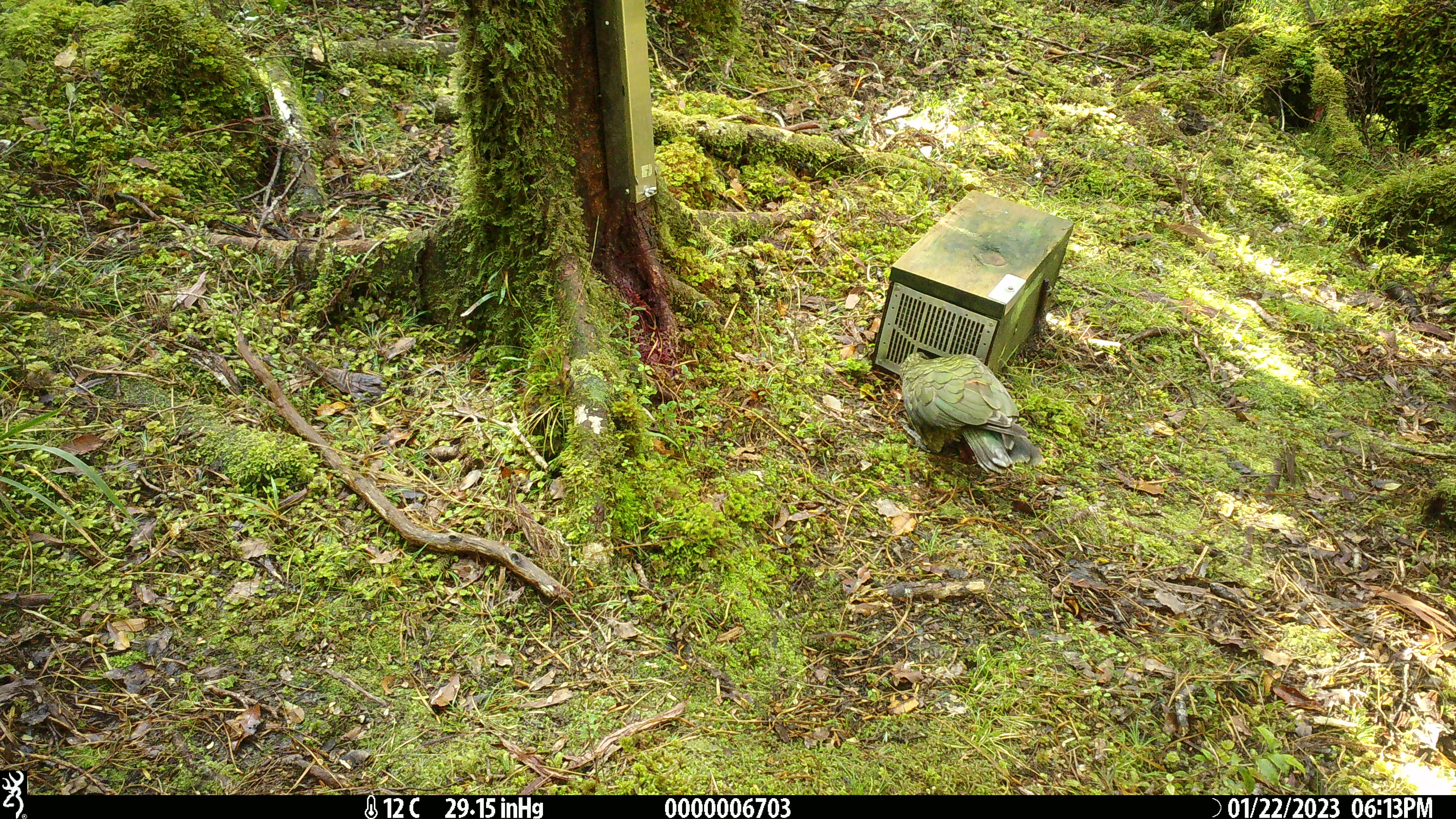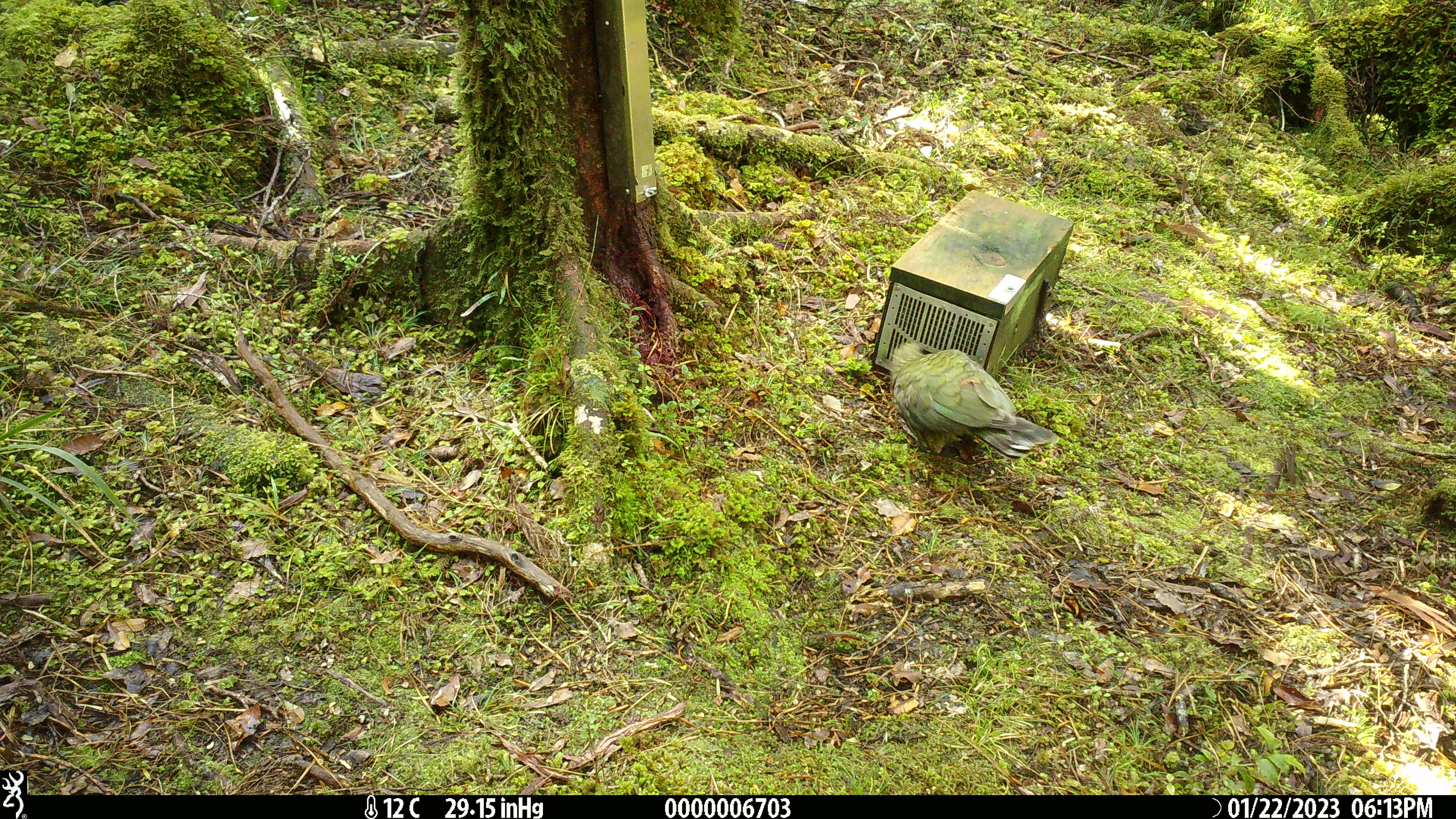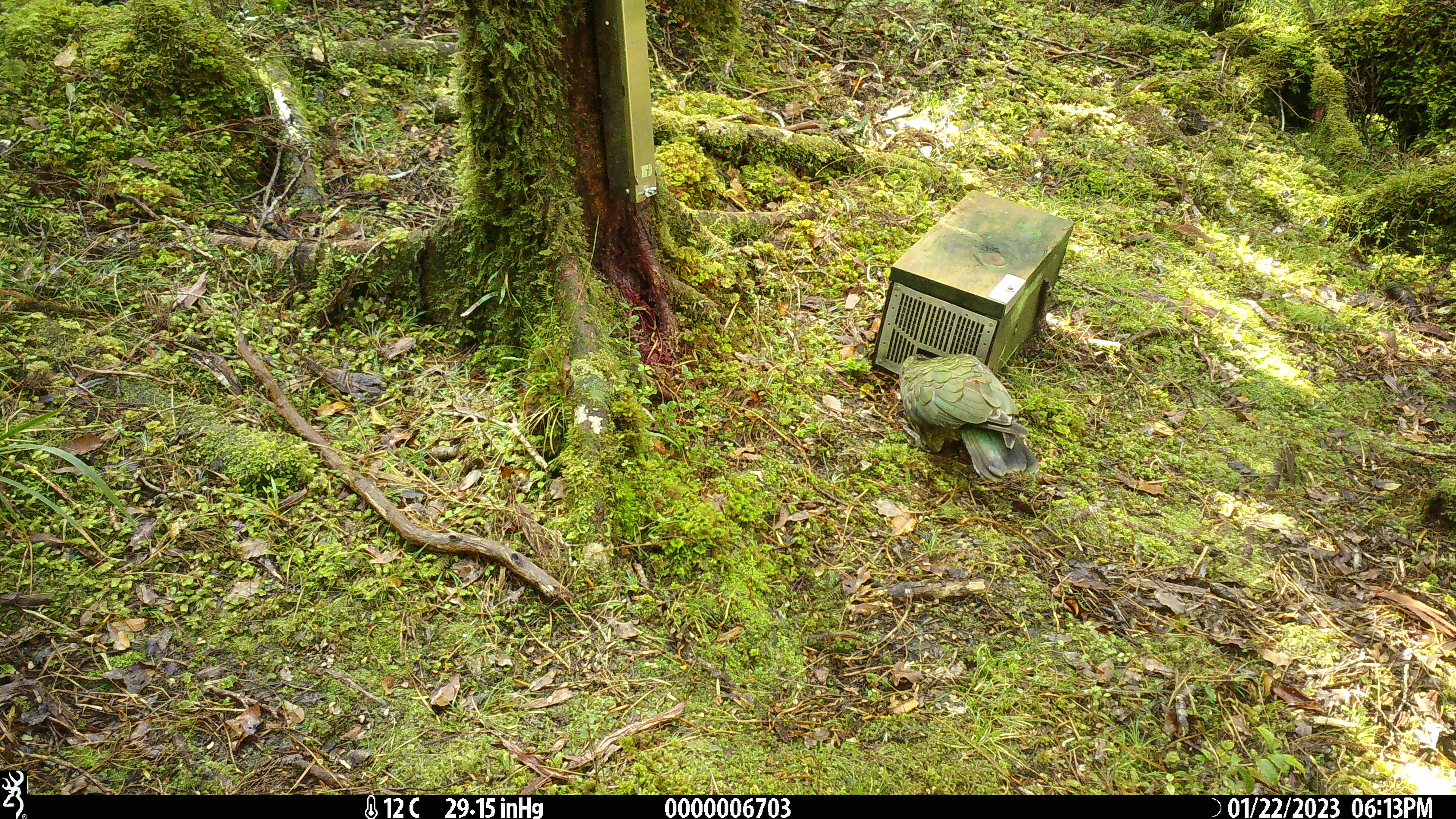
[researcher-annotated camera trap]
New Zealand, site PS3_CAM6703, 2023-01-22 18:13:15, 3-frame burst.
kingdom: Animalia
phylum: Chordata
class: Aves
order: Psittaciformes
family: Strigopidae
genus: Nestor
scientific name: Nestor notabilis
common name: kea